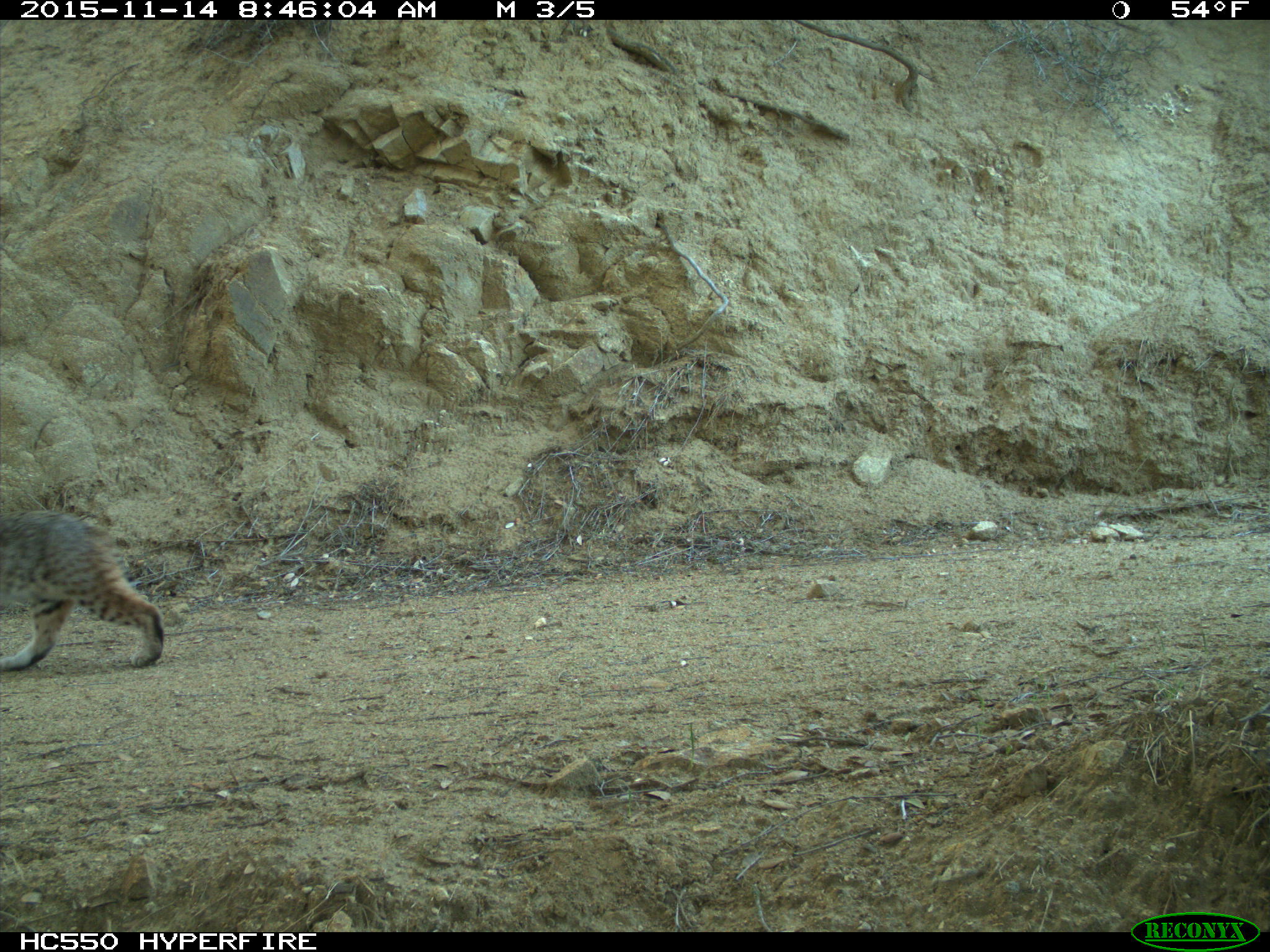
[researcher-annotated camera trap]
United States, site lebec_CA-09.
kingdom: Animalia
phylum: Chordata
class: Mammalia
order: Carnivora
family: Felidae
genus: Lynx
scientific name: Lynx rufus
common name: bobcat